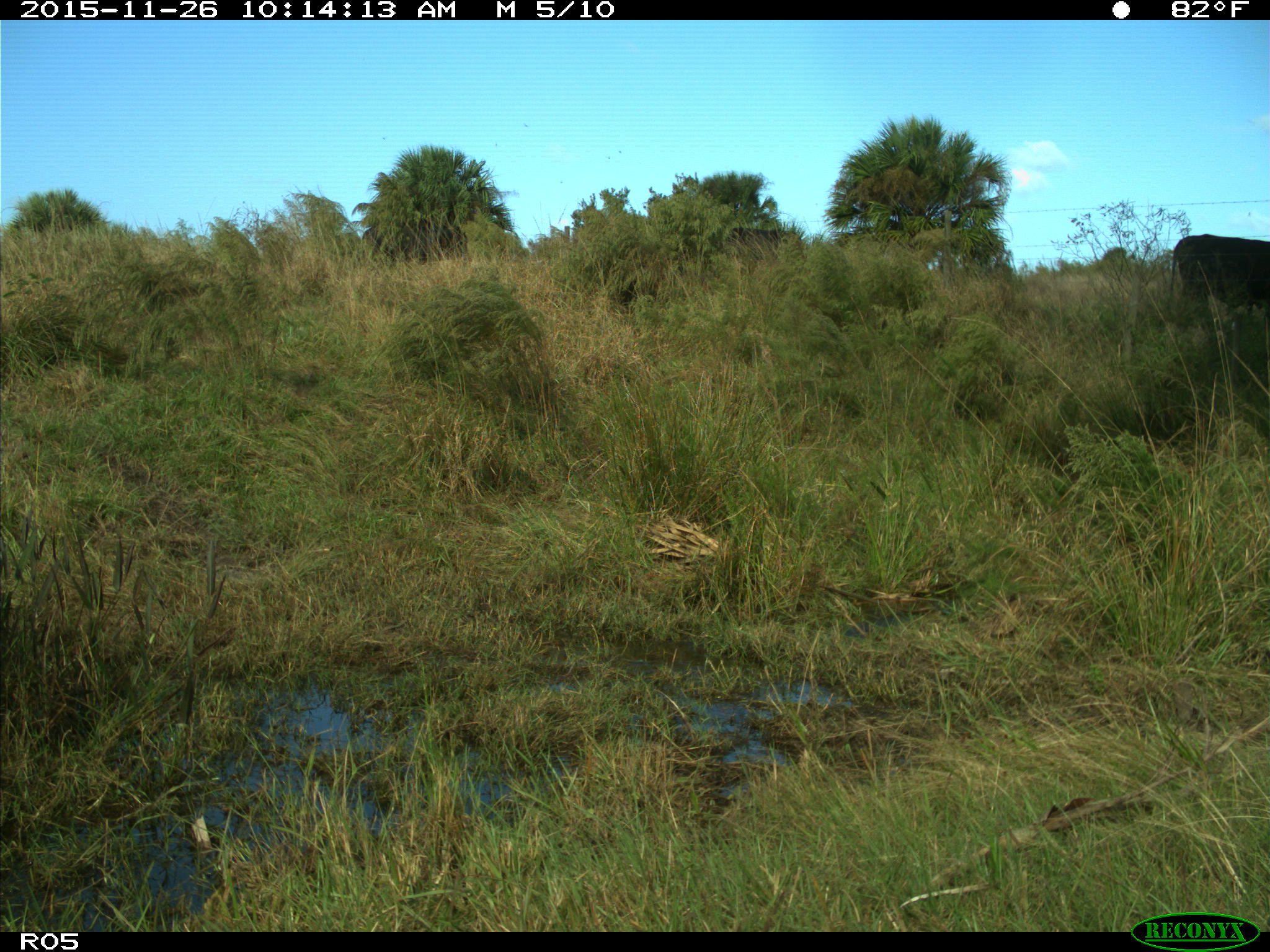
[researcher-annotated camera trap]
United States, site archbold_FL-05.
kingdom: Animalia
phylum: Chordata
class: Mammalia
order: Artiodactyla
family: Bovidae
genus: Bos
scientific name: Bos taurus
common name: domestic cow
Bos taurus (domestic cow).